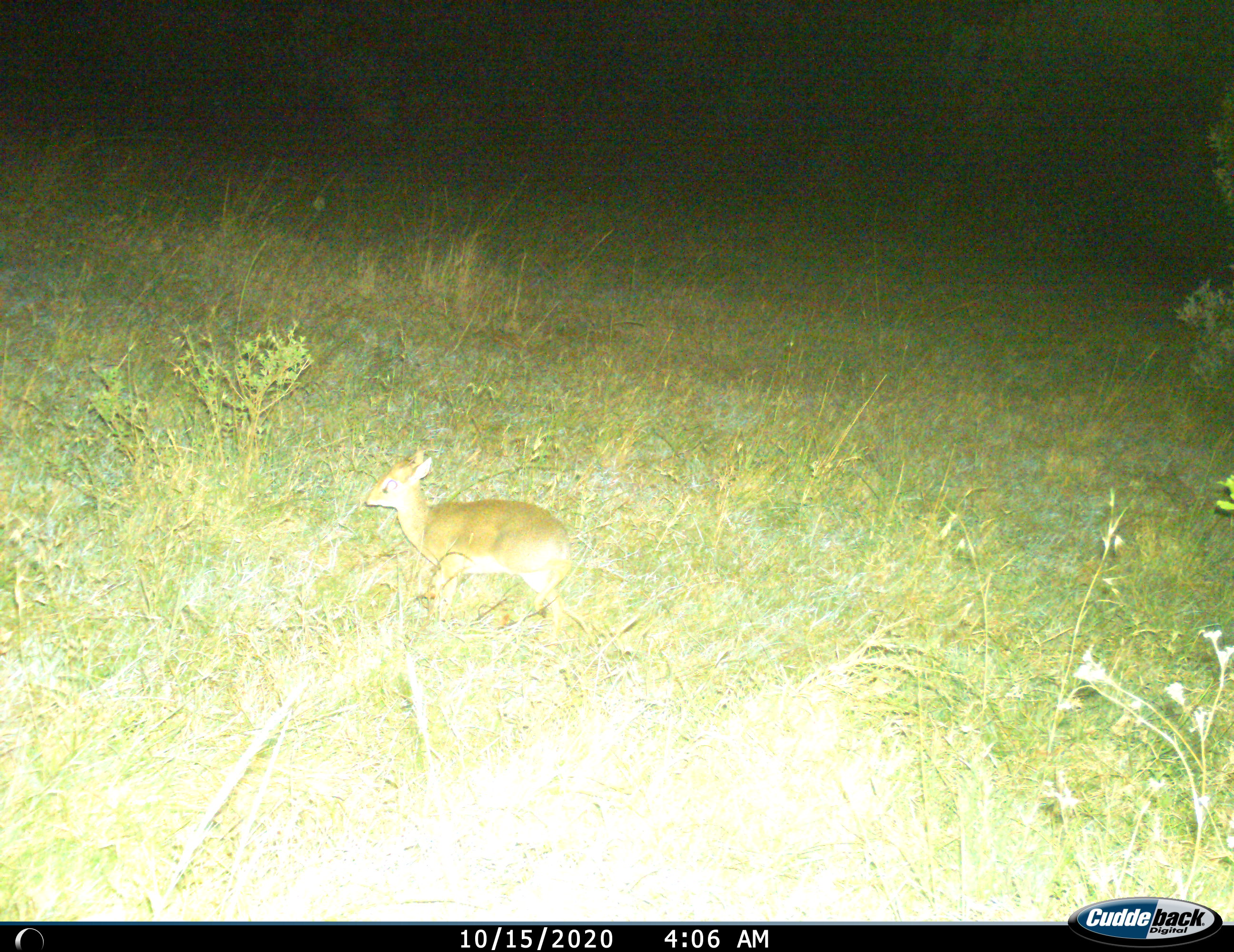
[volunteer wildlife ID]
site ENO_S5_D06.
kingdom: Animalia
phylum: Chordata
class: Mammalia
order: Artiodactyla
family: Bovidae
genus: Madoqua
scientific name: Madoqua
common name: dik-dik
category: dikdik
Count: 1.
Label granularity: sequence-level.